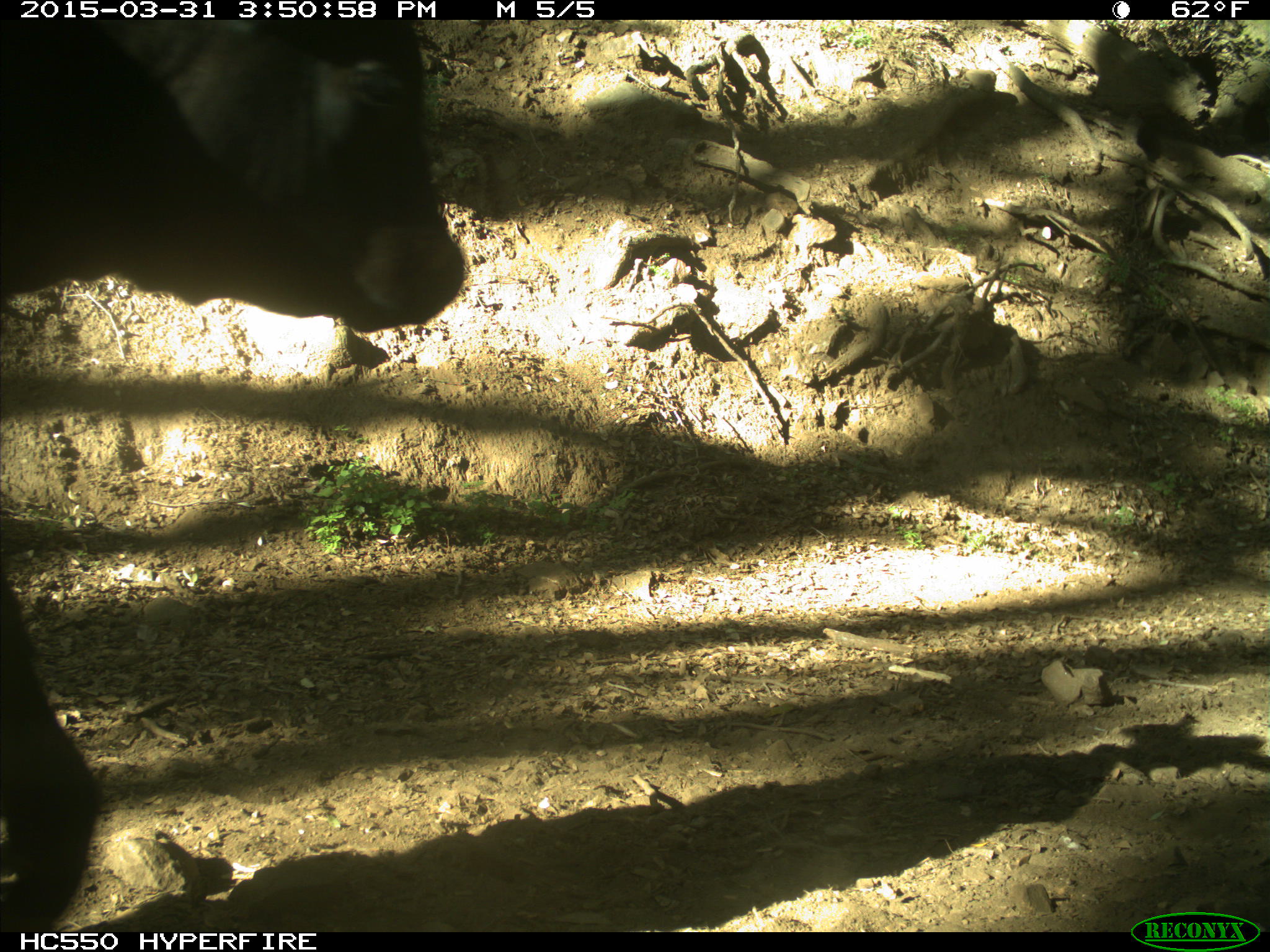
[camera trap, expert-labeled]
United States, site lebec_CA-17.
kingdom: Animalia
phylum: Chordata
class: Mammalia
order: Artiodactyla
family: Bovidae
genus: Bos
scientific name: Bos taurus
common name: domestic cow